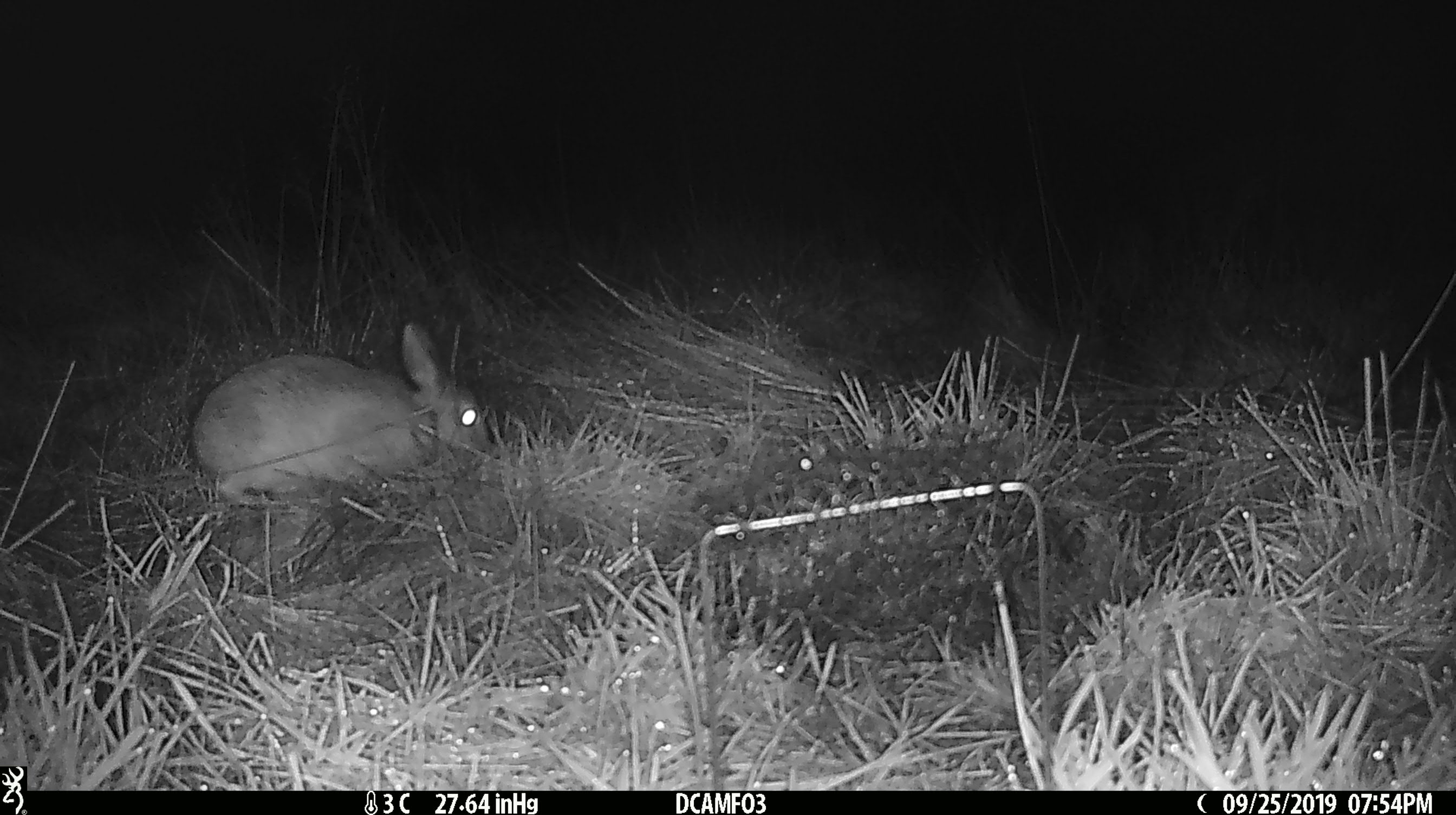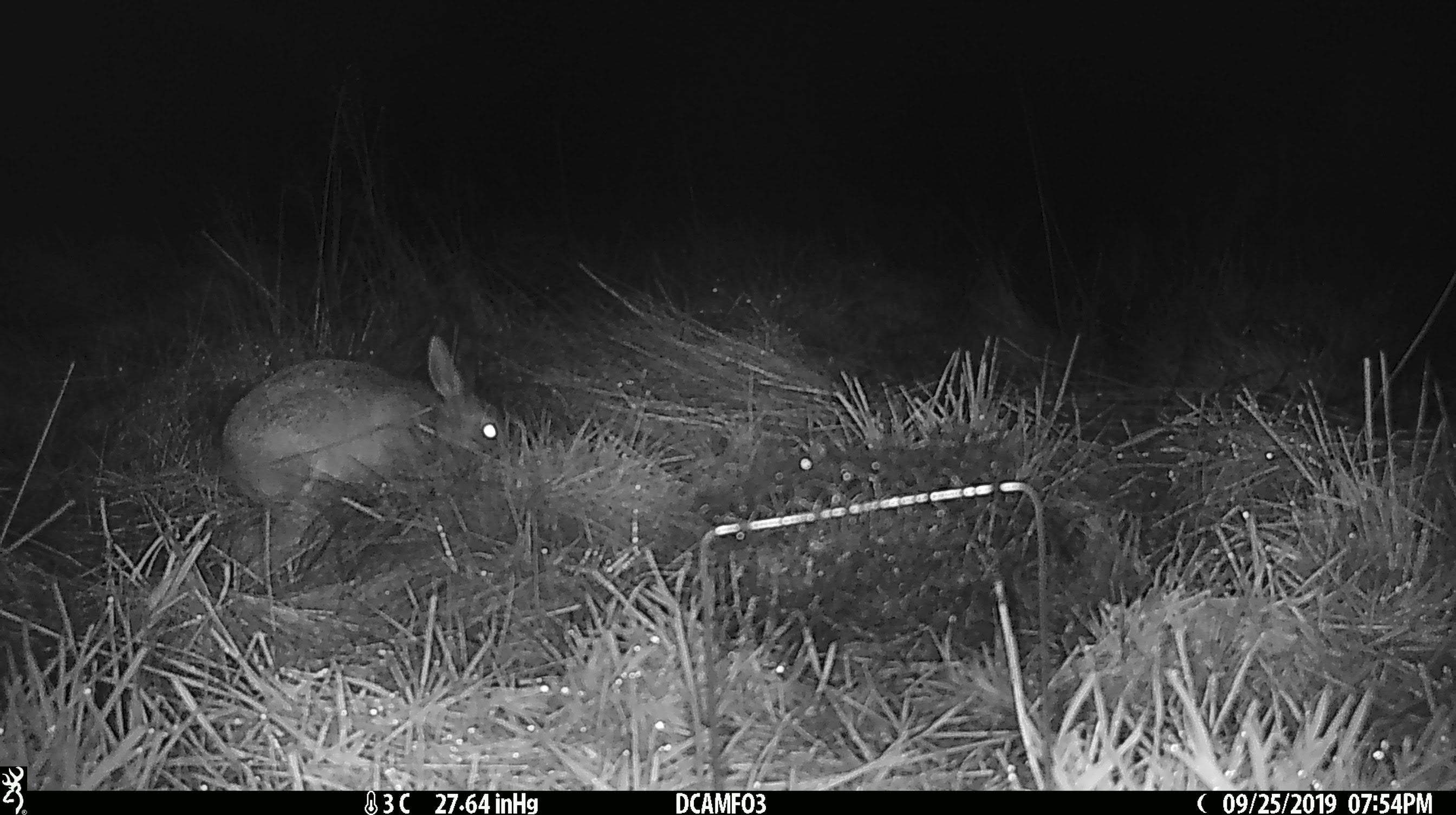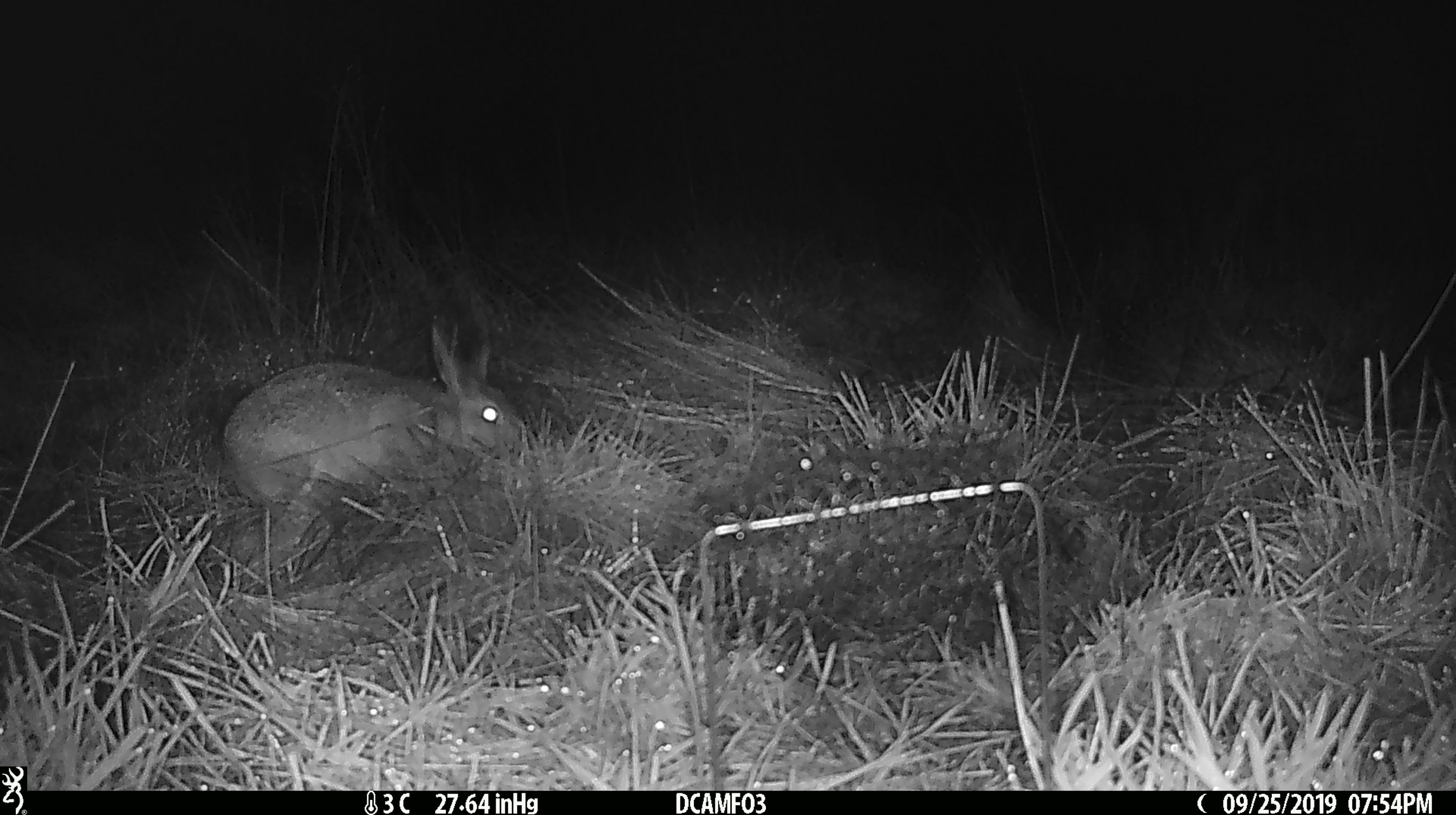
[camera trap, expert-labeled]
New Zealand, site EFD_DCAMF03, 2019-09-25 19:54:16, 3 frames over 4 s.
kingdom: Animalia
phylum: Chordata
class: Mammalia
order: Lagomorpha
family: Leporidae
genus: Oryctolagus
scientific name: Oryctolagus cuniculus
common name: european rabbit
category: rabbit